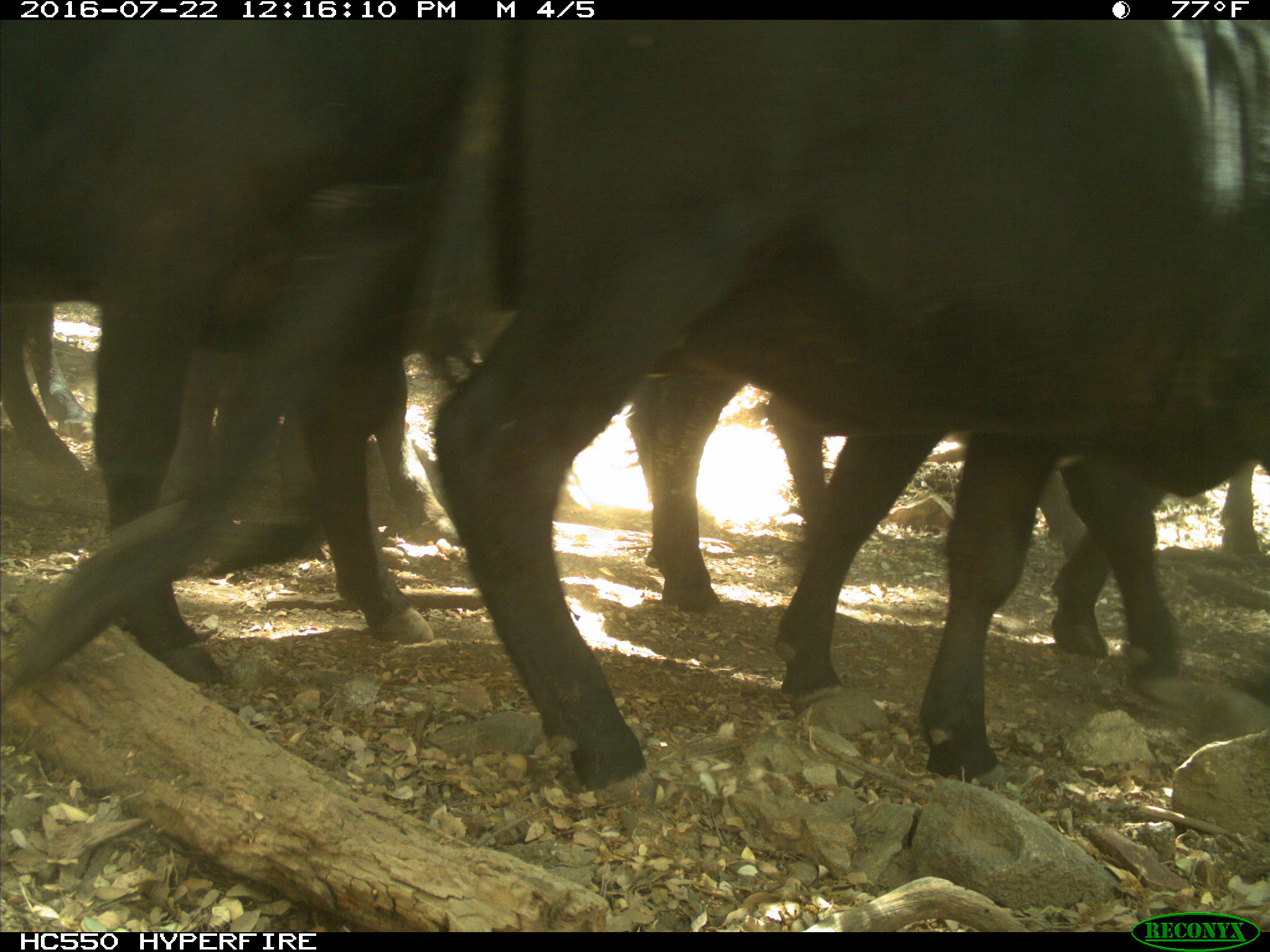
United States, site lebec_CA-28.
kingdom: Animalia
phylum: Chordata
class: Mammalia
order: Artiodactyla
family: Bovidae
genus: Bos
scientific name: Bos taurus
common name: domestic cow